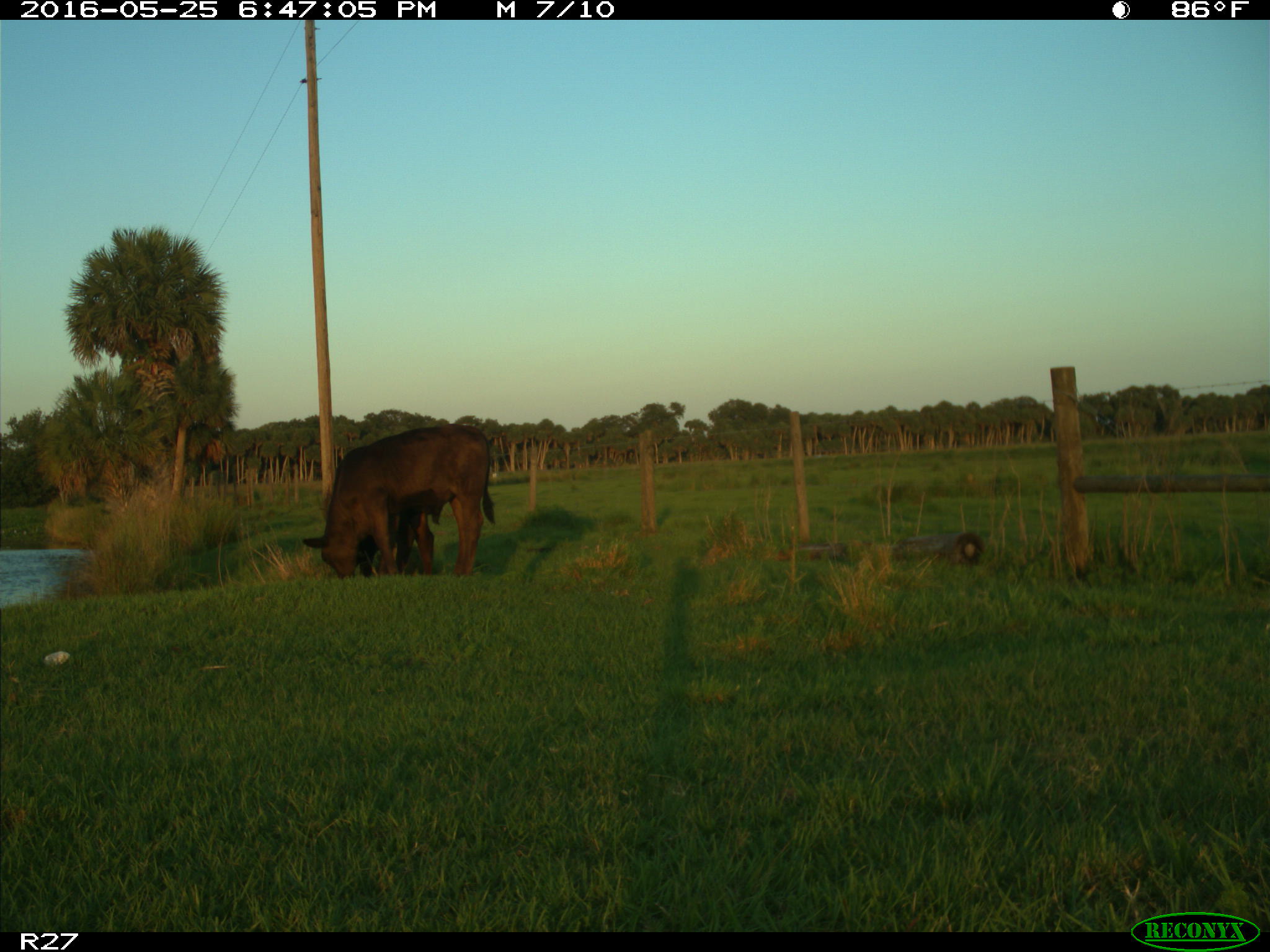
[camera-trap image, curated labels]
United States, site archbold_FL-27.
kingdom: Animalia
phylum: Chordata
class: Mammalia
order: Artiodactyla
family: Bovidae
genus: Bos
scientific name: Bos taurus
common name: domestic cow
Bos taurus (domestic cow).